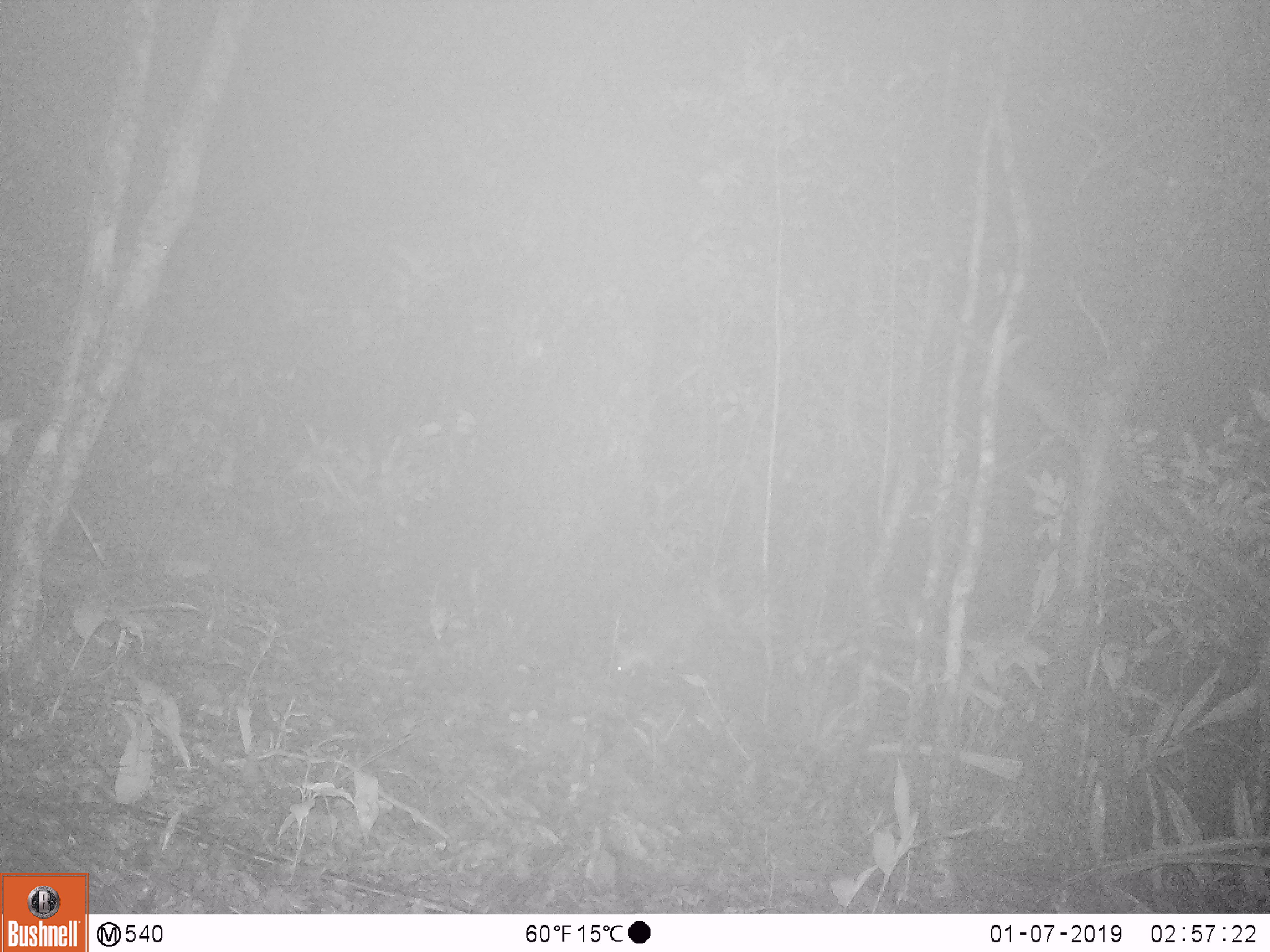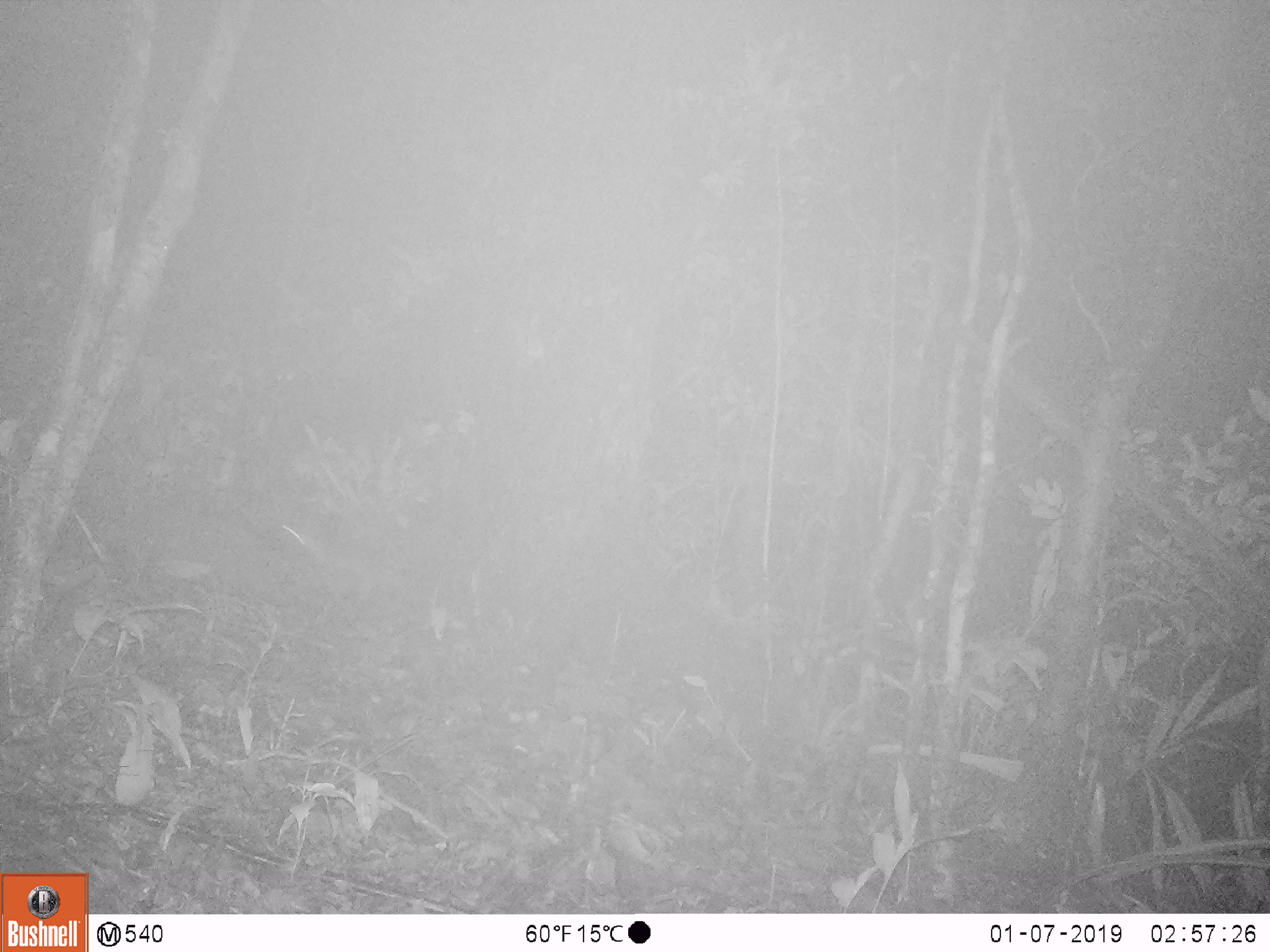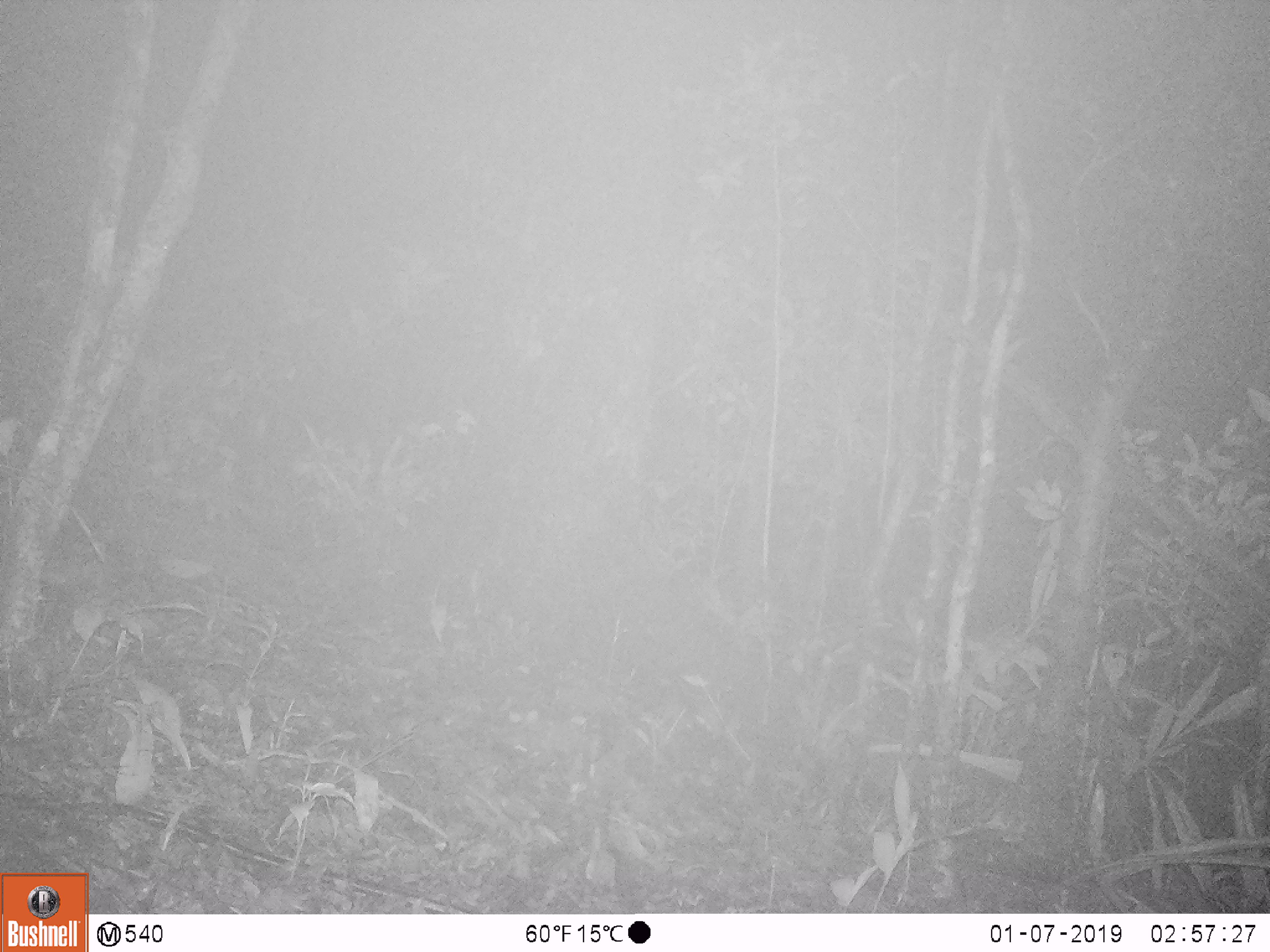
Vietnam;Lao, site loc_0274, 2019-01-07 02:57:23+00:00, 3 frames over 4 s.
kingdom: Animalia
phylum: Chordata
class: Mammalia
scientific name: Mammalia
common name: mammal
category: unidentified small mammal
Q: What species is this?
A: Unidentified small mammal (mammal) (Mammalia).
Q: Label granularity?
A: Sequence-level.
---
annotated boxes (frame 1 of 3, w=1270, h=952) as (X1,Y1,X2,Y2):
unidentified small mammal: (615,646,654,677)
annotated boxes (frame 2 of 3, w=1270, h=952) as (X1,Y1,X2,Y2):
unidentified small mammal: (276,524,403,591)